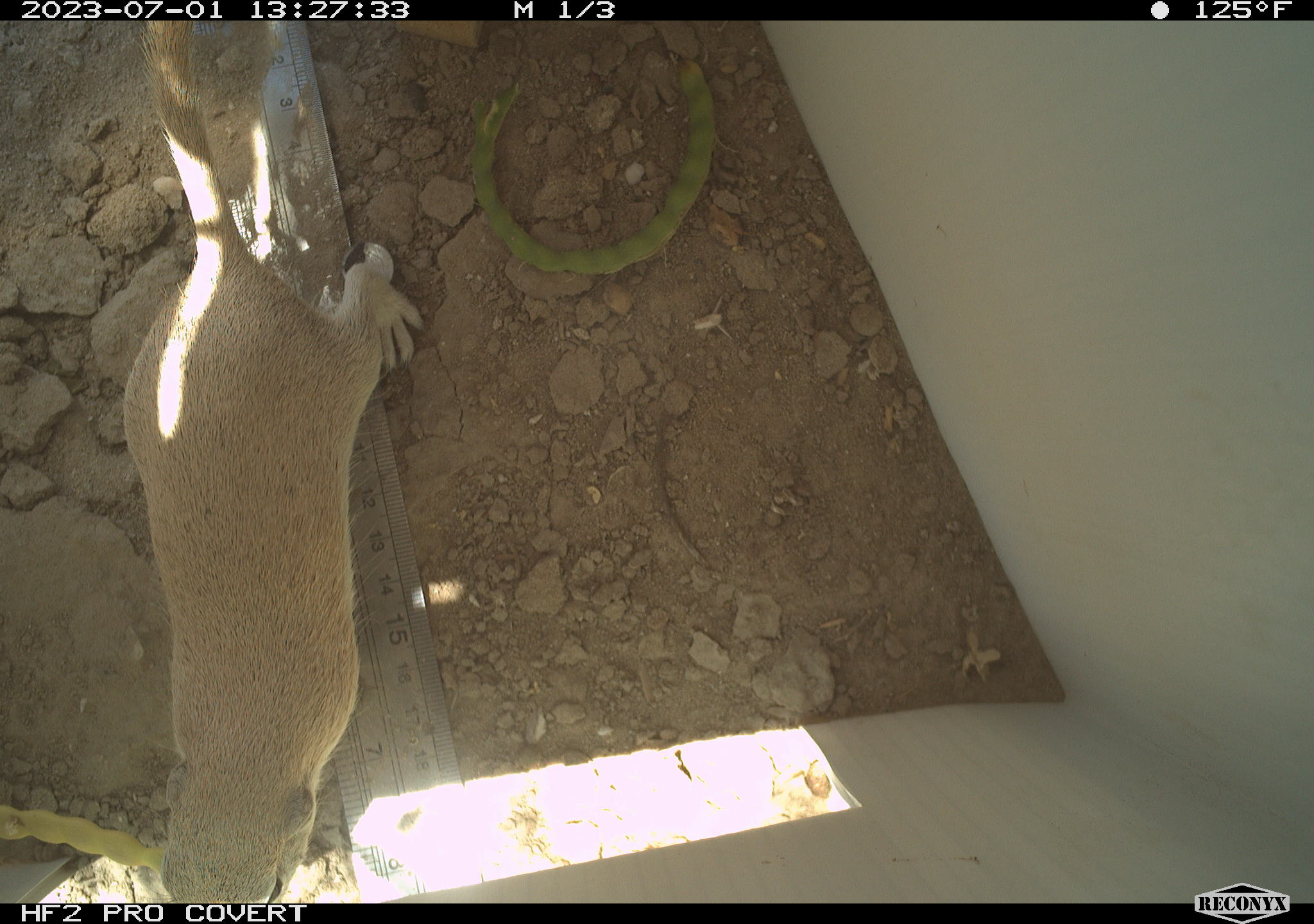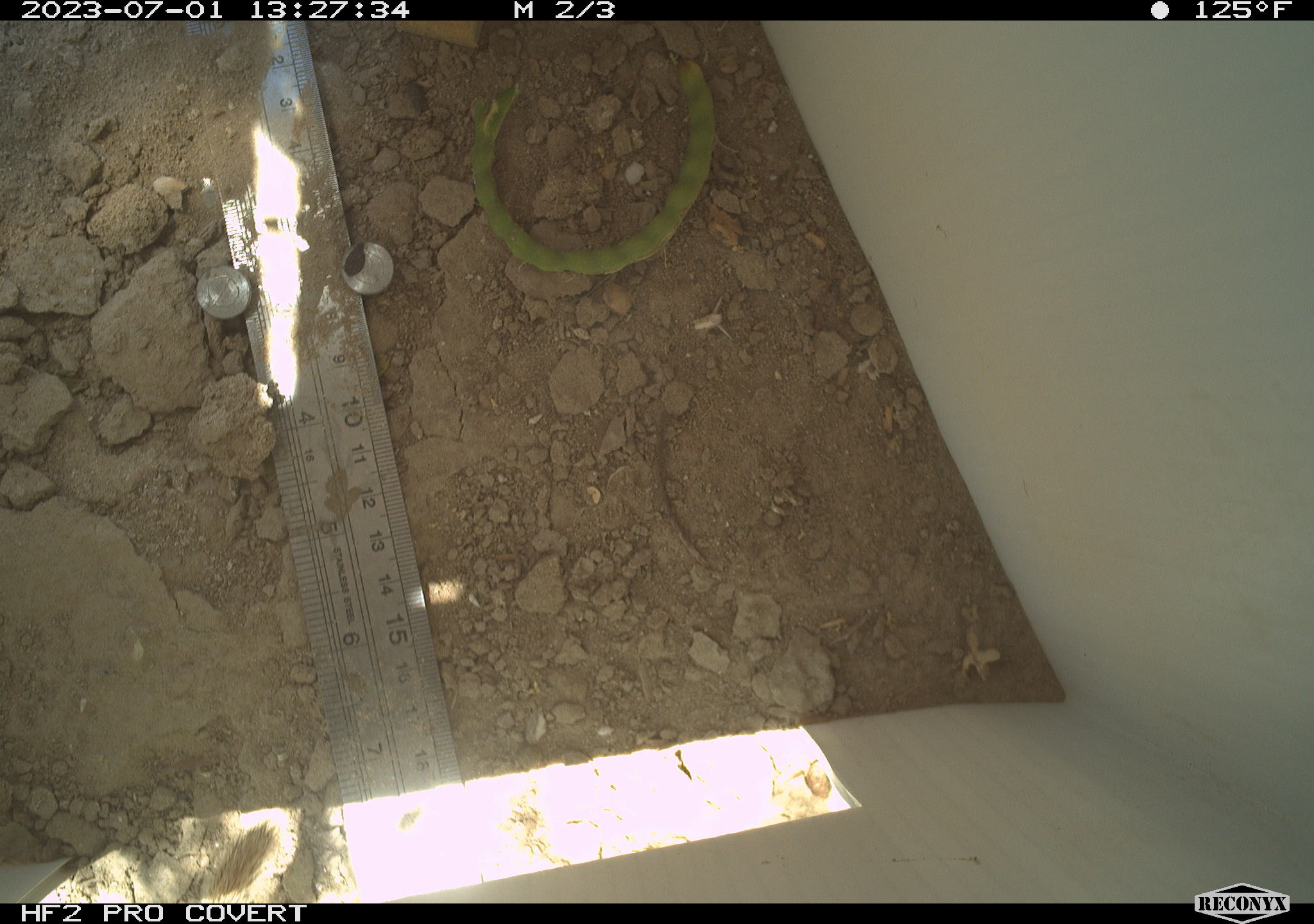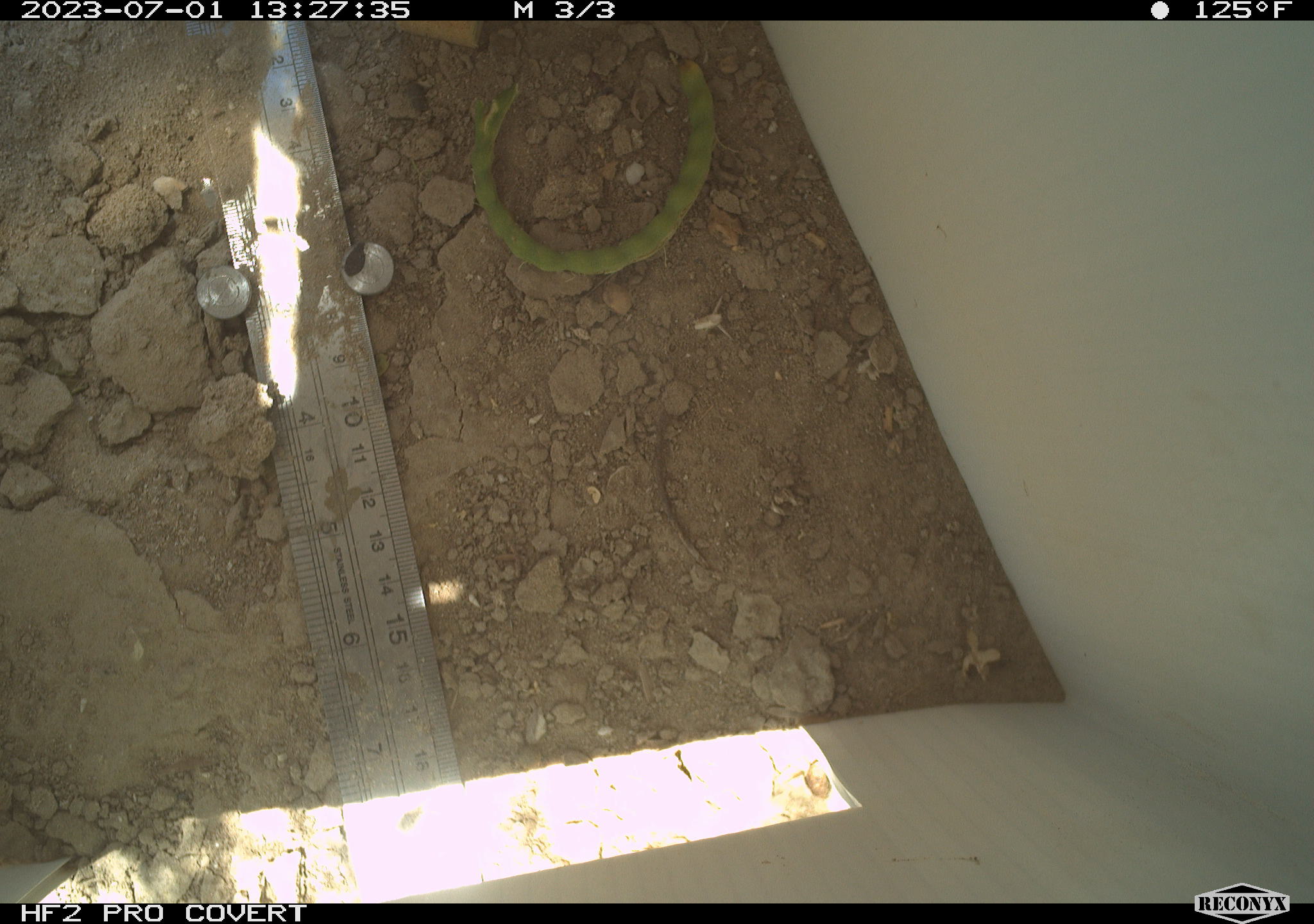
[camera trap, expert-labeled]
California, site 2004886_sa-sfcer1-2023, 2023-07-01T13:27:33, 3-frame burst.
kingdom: Animalia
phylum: Chordata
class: Mammalia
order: Rodentia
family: Sciuridae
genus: Xerospermophilus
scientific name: Xerospermophilus tereticaudus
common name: round-tailed ground squirrel